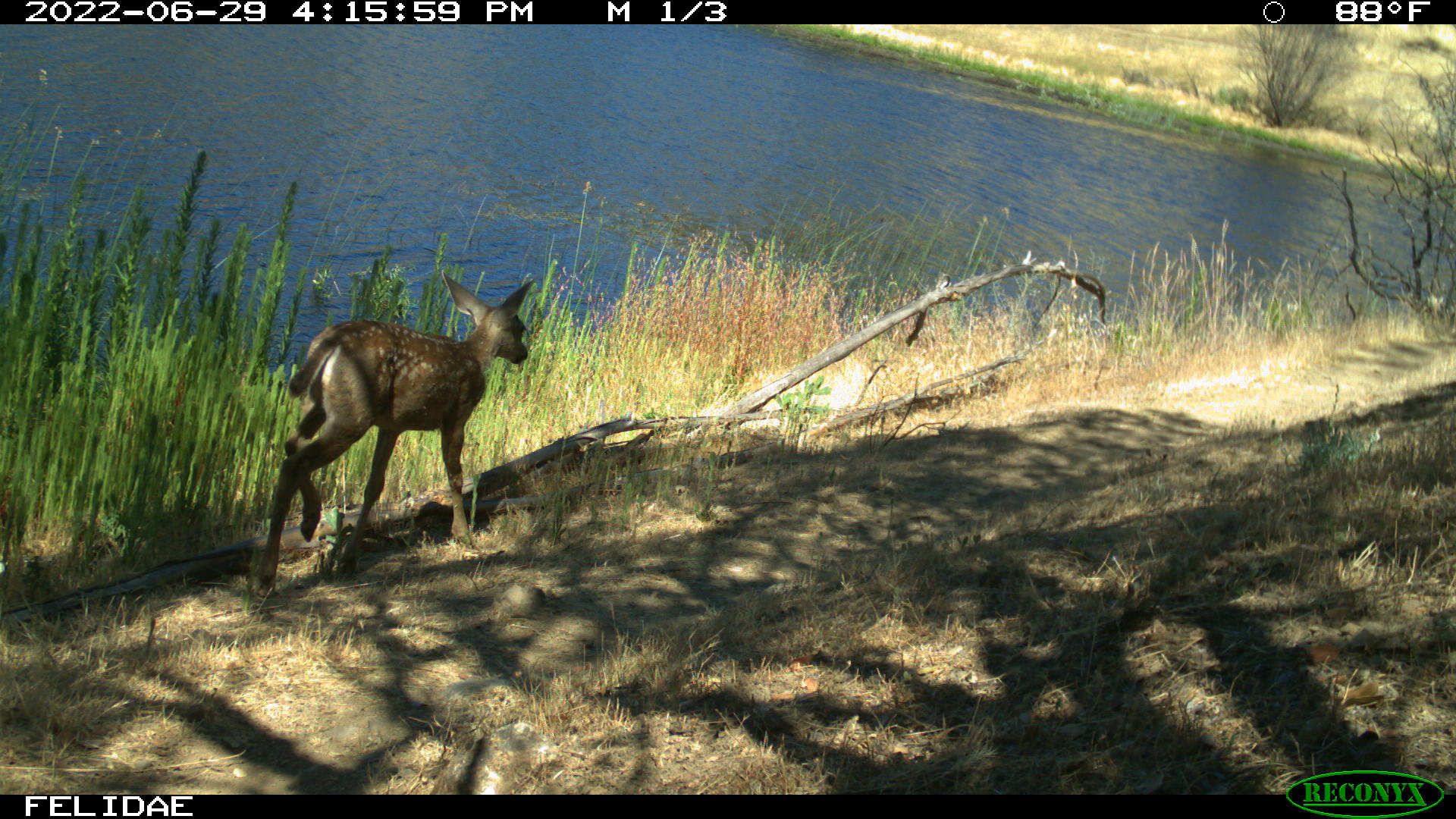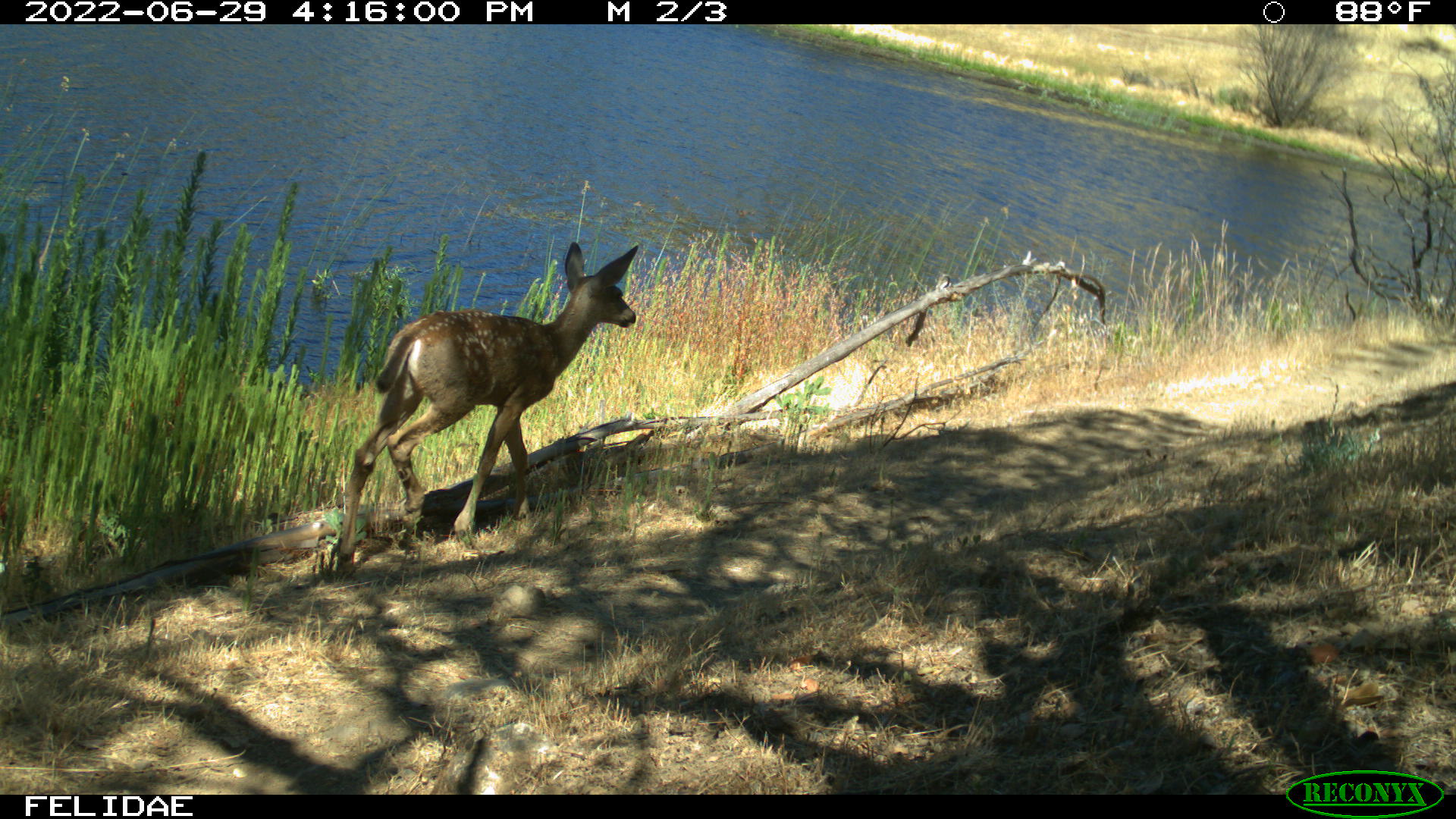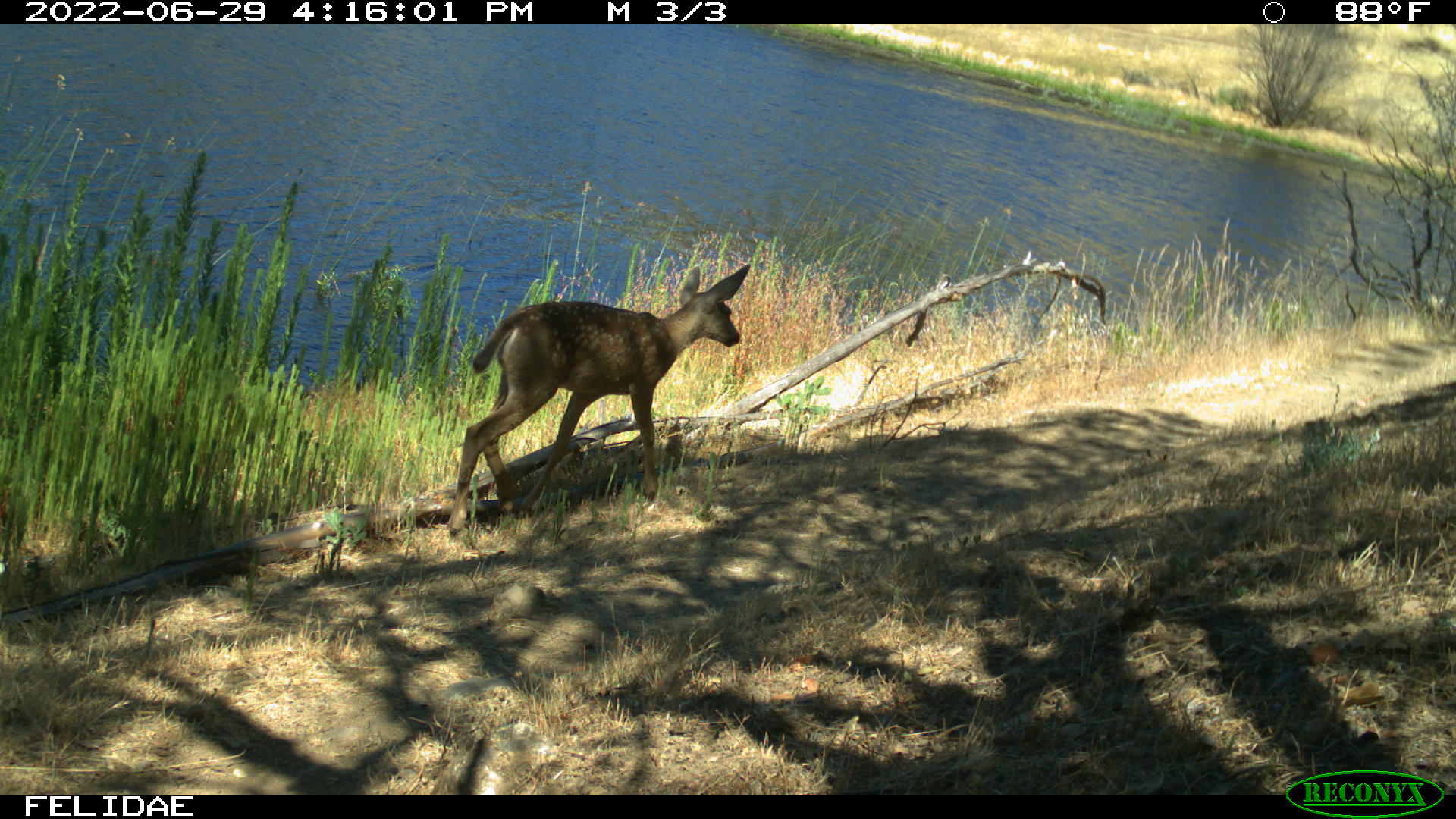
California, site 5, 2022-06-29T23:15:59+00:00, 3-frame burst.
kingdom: Animalia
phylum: Chordata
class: Mammalia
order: Artiodactyla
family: Cervidae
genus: Odocoileus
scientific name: Odocoileus hemionus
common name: mule deer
Mule deer (Odocoileus hemionus).